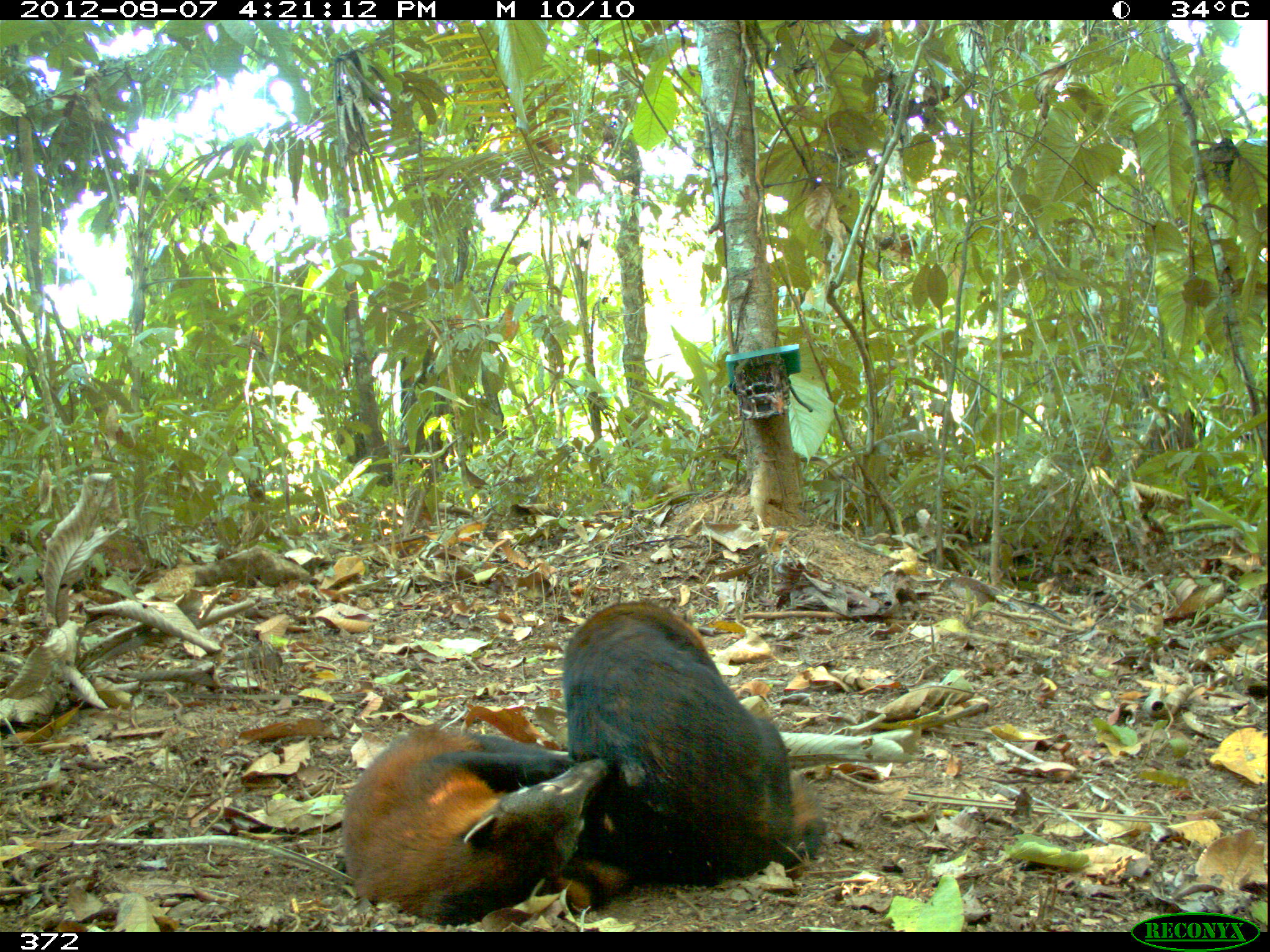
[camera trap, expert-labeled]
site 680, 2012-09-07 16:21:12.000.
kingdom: Animalia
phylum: Chordata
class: Mammalia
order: Carnivora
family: Procyonidae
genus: Nasua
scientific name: Nasua nasua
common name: south american coati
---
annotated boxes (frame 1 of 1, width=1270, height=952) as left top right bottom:
nasua nasua: 560 600 826 885; 340 722 628 926